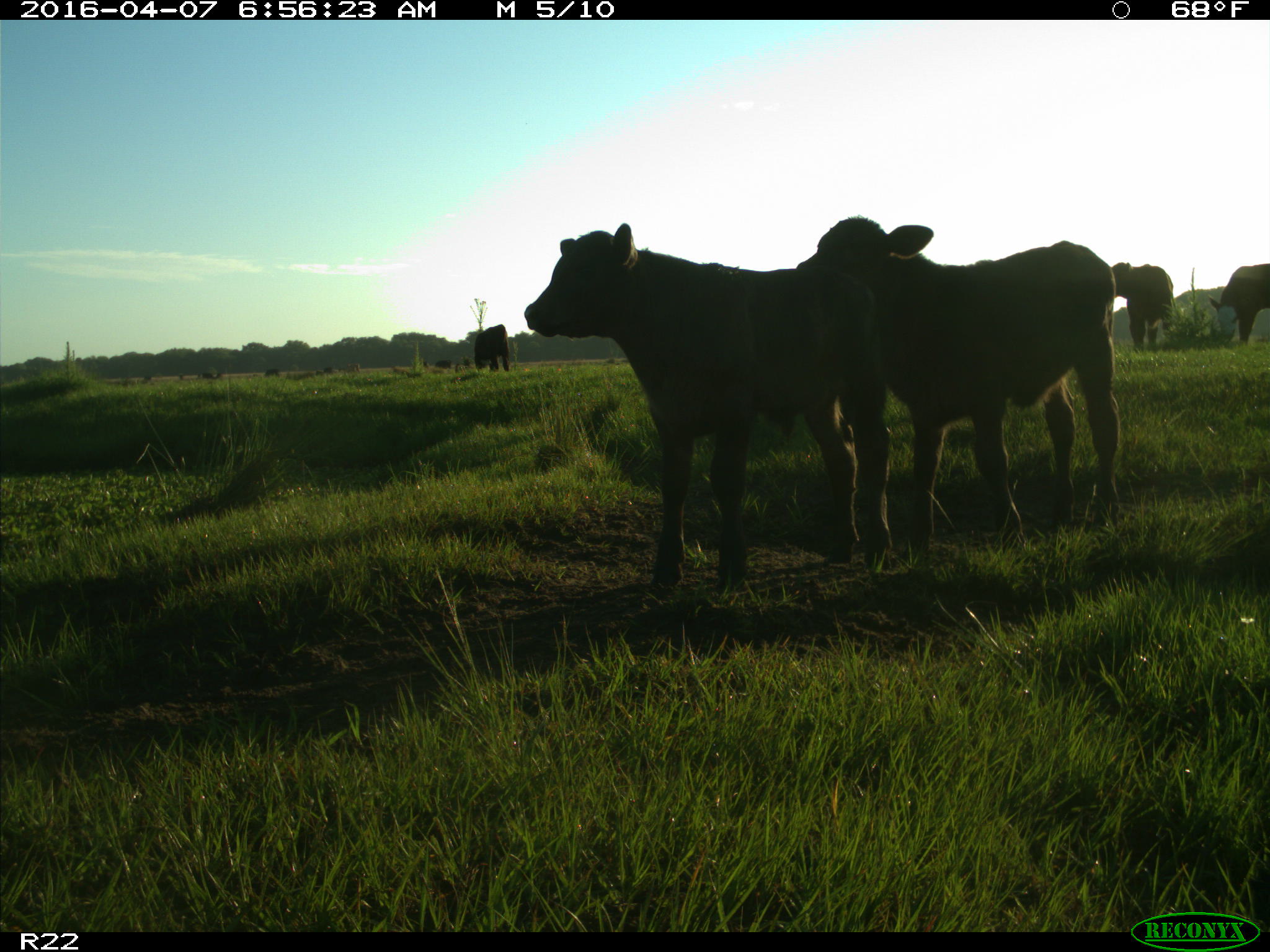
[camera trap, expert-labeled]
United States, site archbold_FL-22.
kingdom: Animalia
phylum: Chordata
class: Mammalia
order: Artiodactyla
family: Bovidae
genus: Bos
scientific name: Bos taurus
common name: domestic cow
Bos taurus (domestic cow).